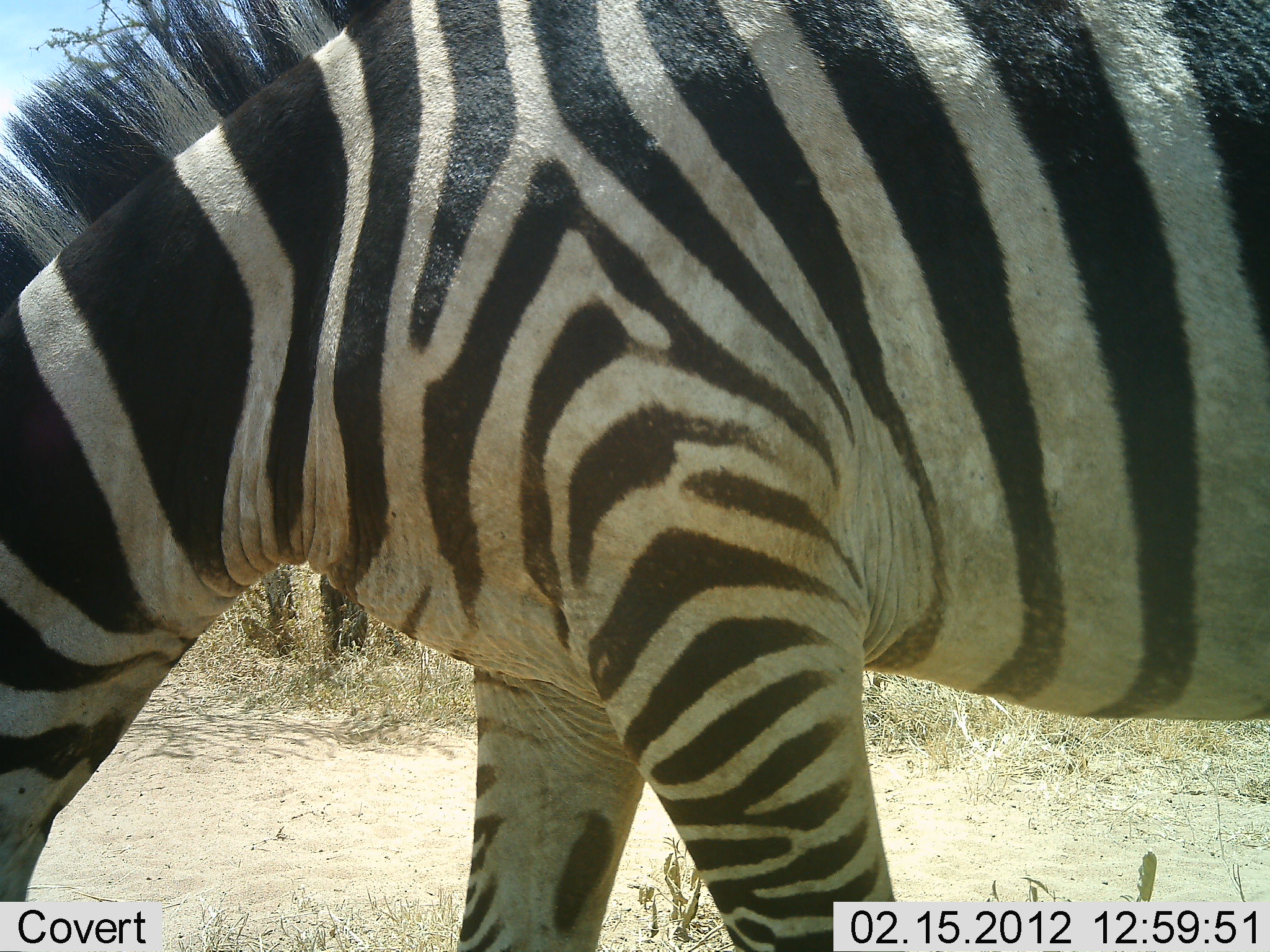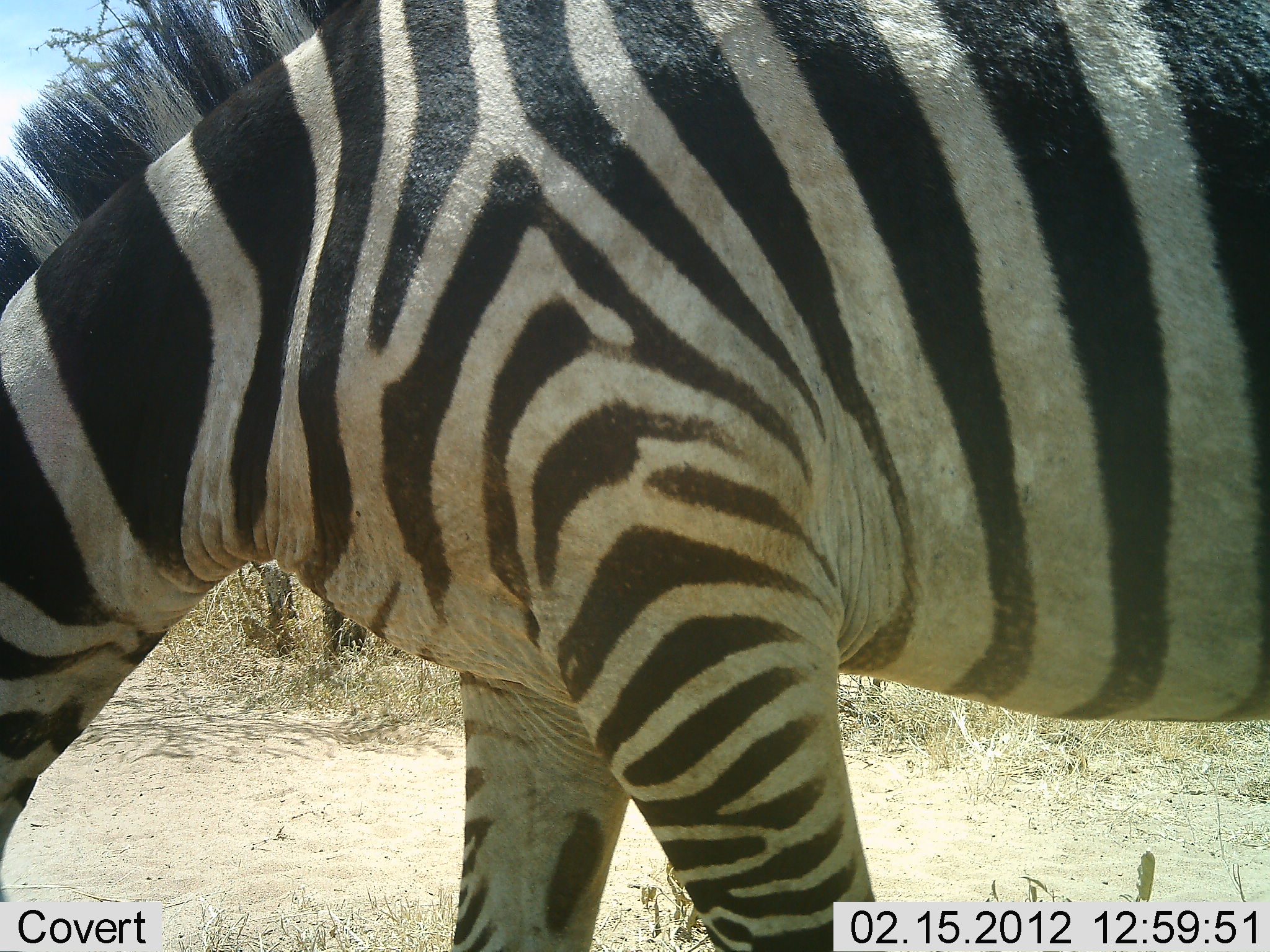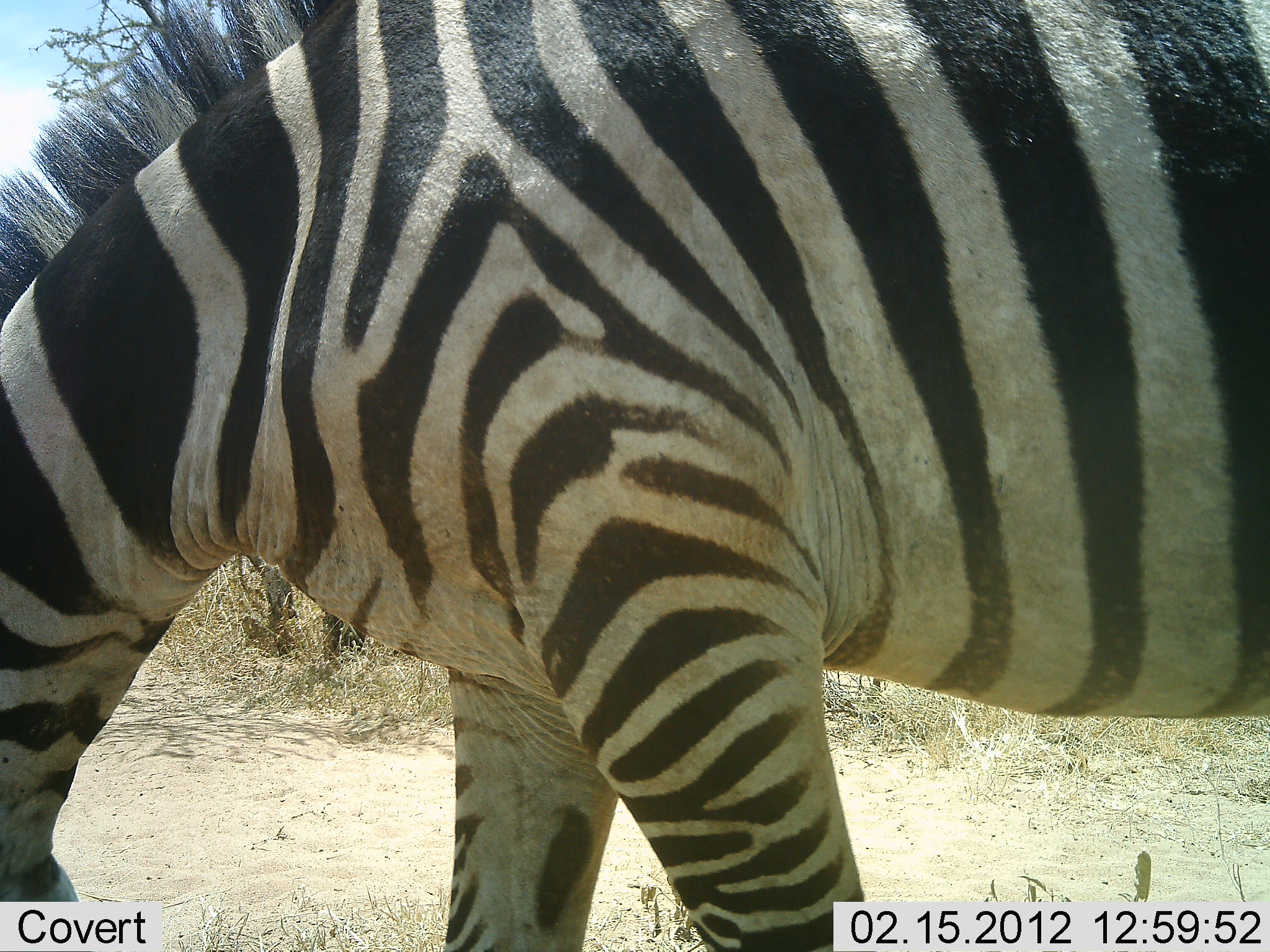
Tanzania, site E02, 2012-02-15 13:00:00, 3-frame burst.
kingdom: Animalia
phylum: Chordata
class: Mammalia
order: Perissodactyla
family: Equidae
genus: Equus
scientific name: Equus quagga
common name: plains zebra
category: zebra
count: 1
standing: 24%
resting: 0%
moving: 6%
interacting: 0%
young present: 0%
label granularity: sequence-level